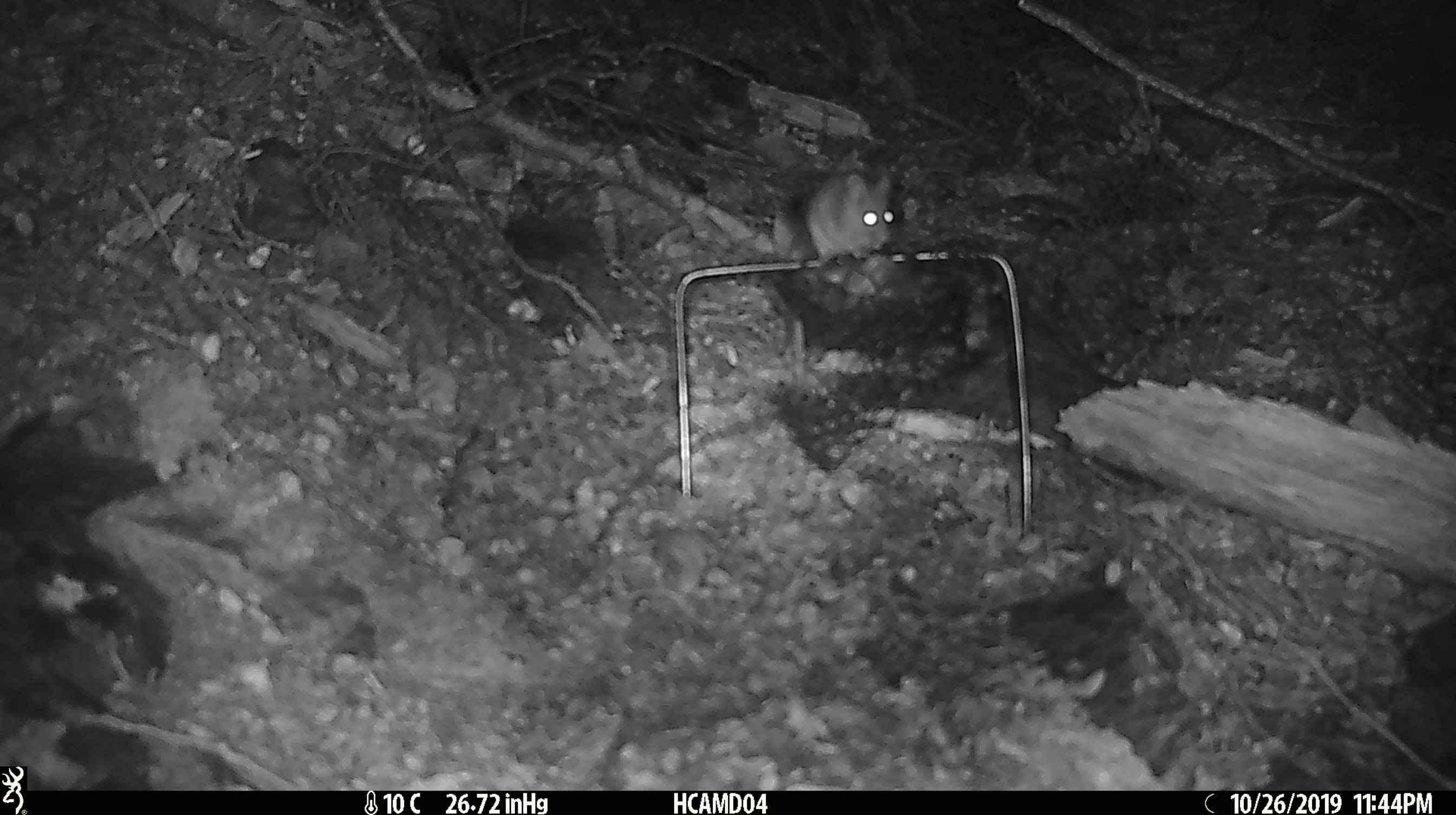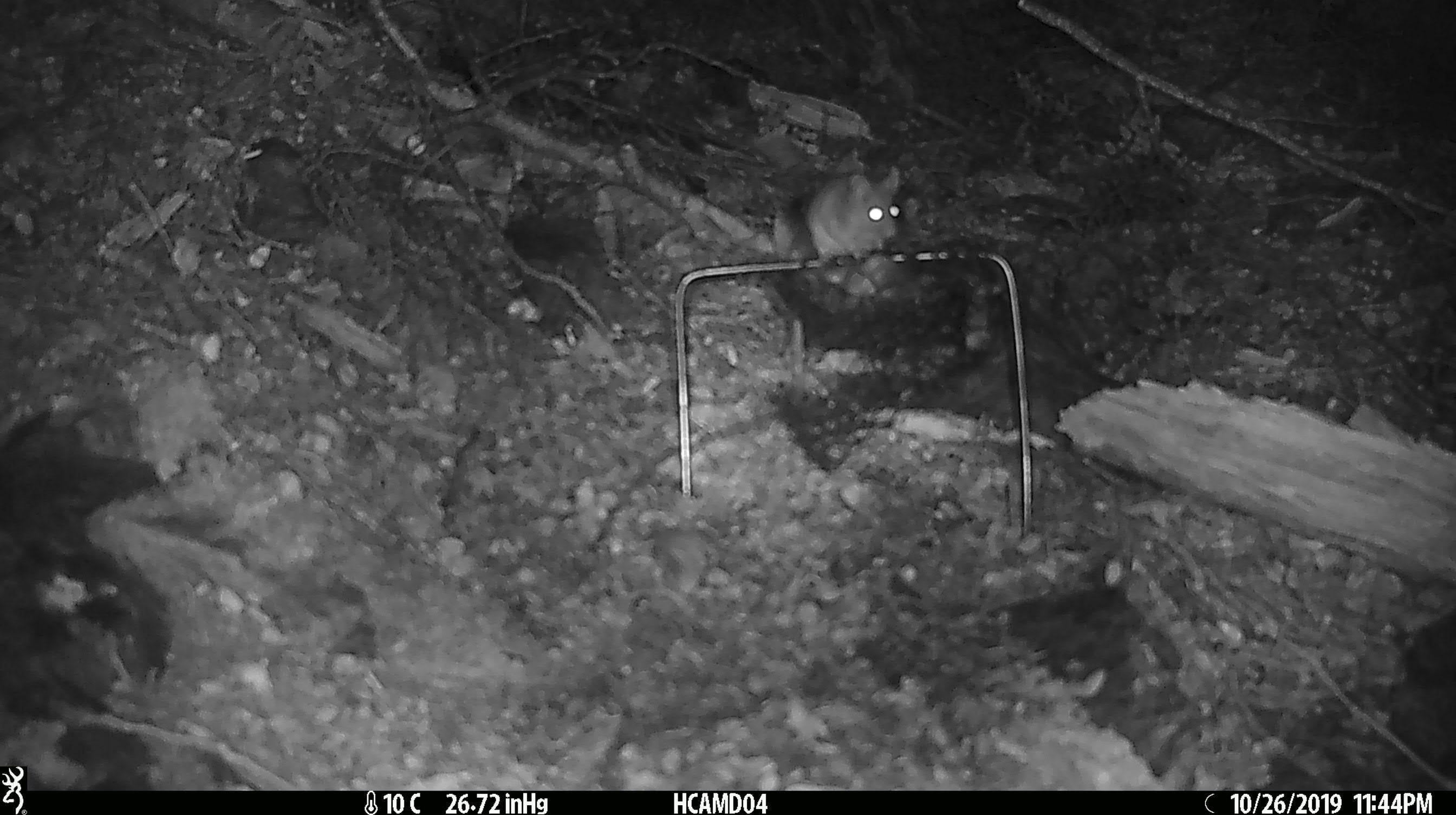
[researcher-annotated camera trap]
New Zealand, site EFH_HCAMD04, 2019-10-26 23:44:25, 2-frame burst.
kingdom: Animalia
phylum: Chordata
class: Mammalia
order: Rodentia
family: Muridae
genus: Mus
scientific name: Mus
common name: mouse